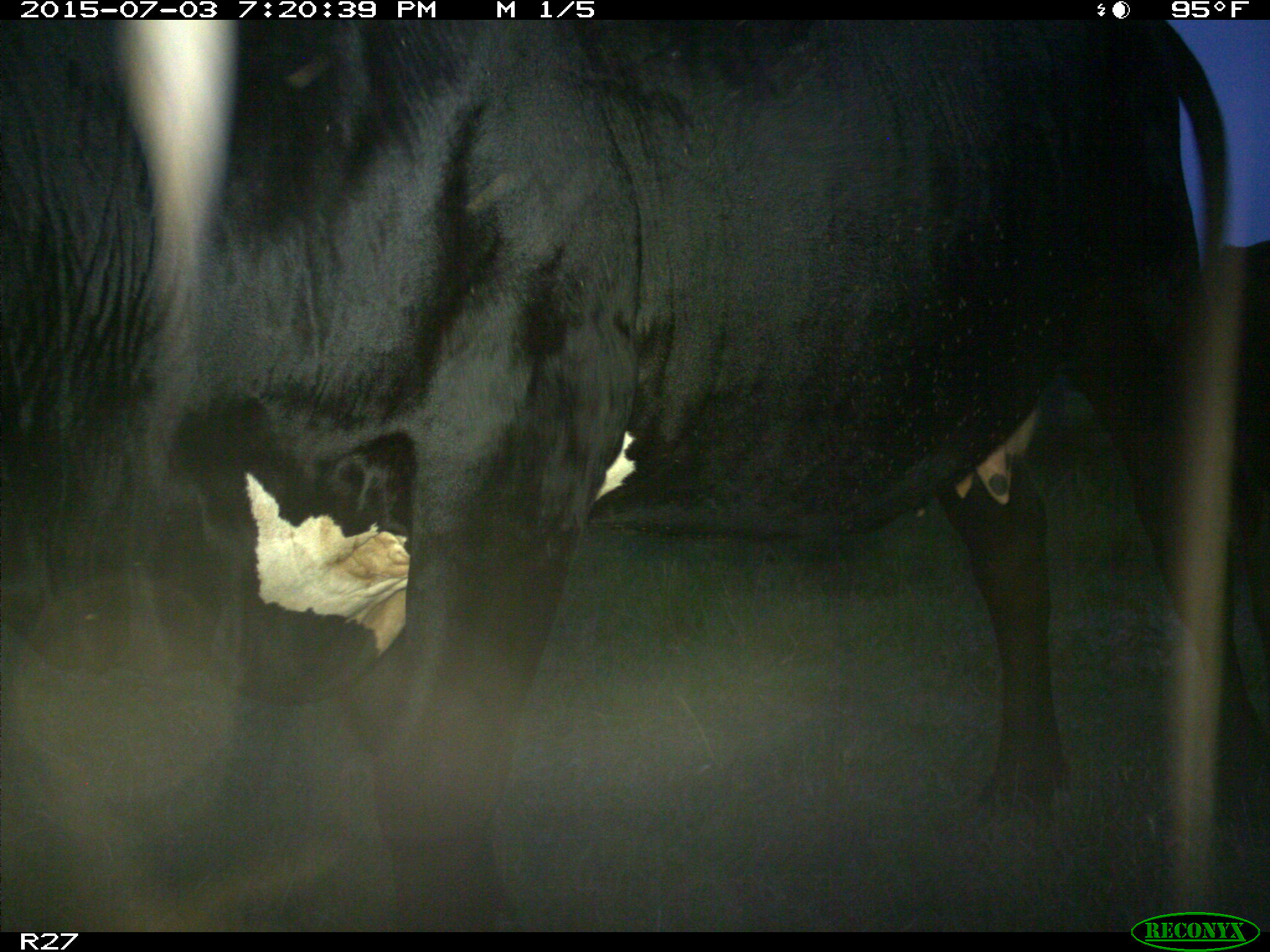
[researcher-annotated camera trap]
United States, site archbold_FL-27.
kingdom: Animalia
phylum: Chordata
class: Mammalia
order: Artiodactyla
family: Bovidae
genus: Bos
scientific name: Bos taurus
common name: domestic cow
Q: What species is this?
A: Bos taurus (domestic cow).